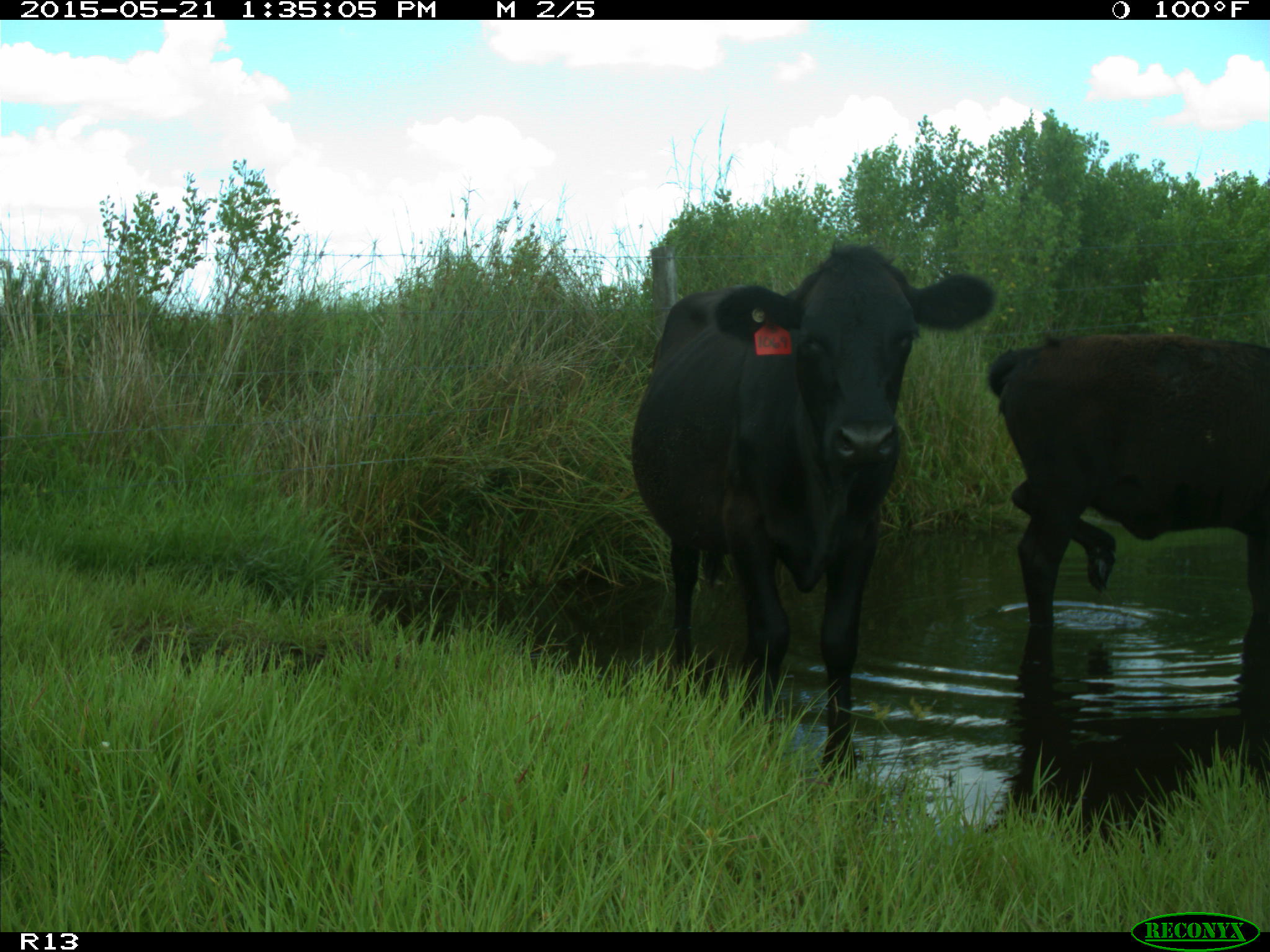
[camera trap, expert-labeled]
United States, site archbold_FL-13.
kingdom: Animalia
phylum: Chordata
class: Mammalia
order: Artiodactyla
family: Bovidae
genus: Bos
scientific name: Bos taurus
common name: domestic cow